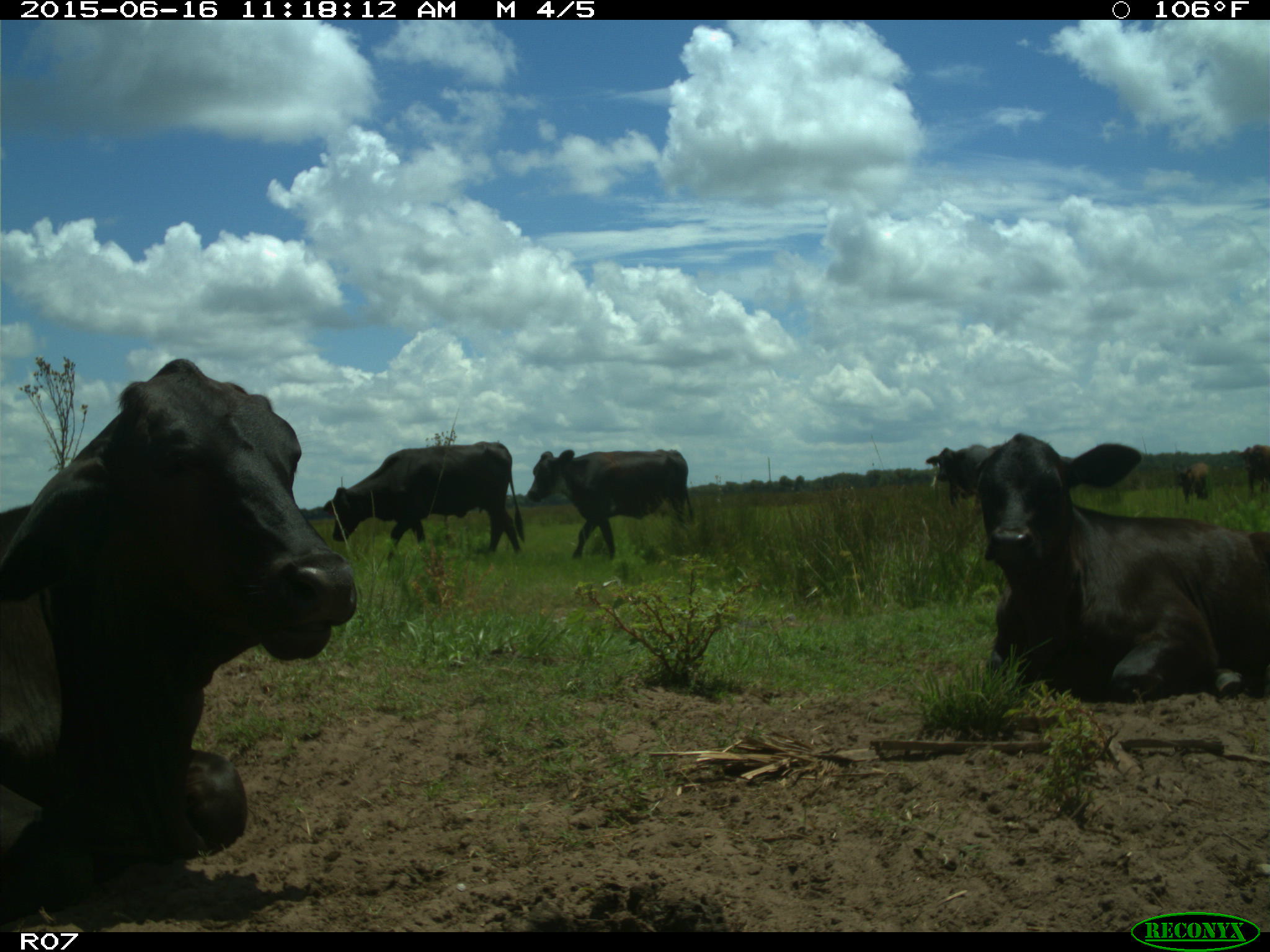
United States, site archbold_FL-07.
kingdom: Animalia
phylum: Chordata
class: Mammalia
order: Artiodactyla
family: Bovidae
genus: Bos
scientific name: Bos taurus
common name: domestic cow